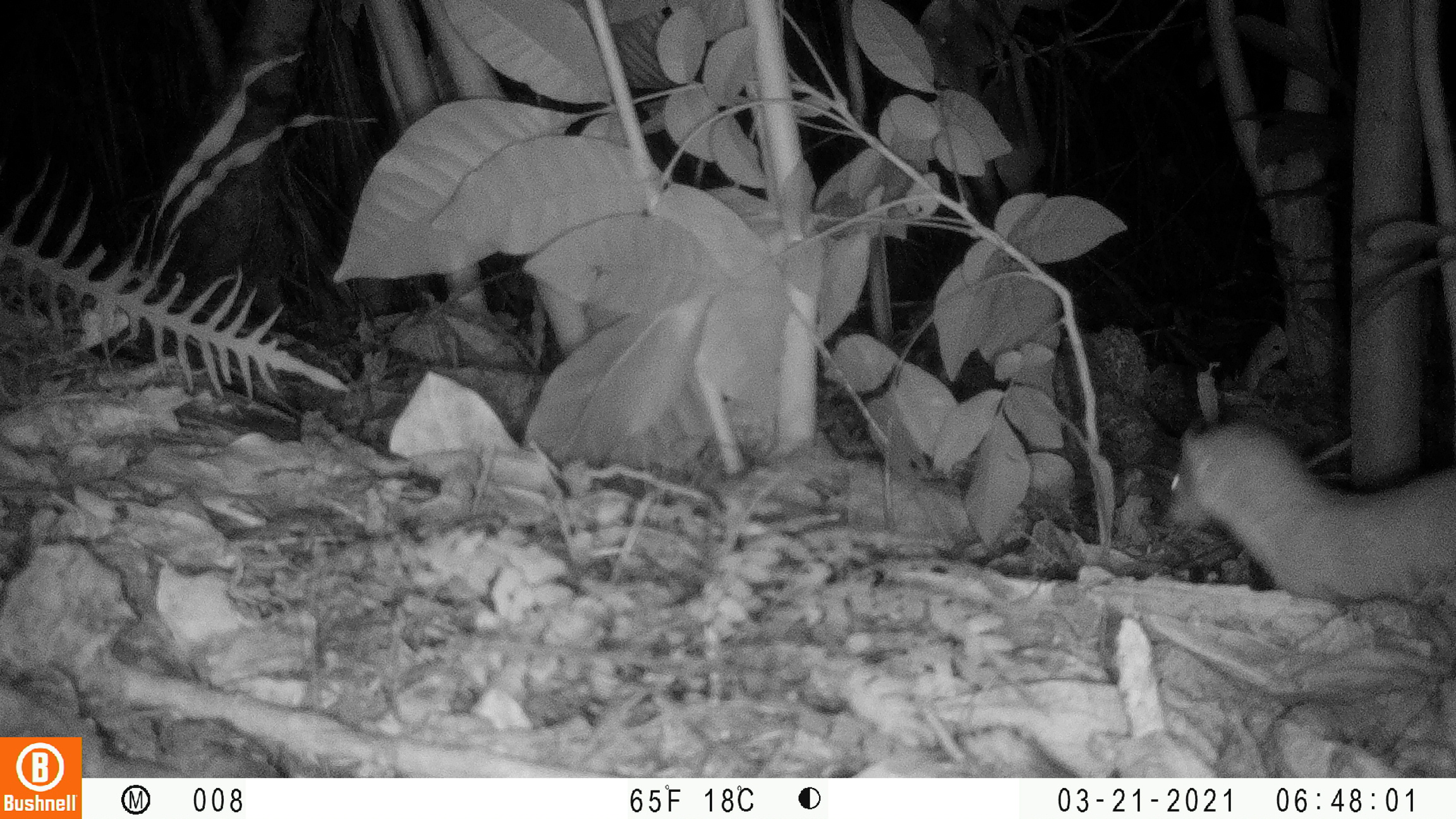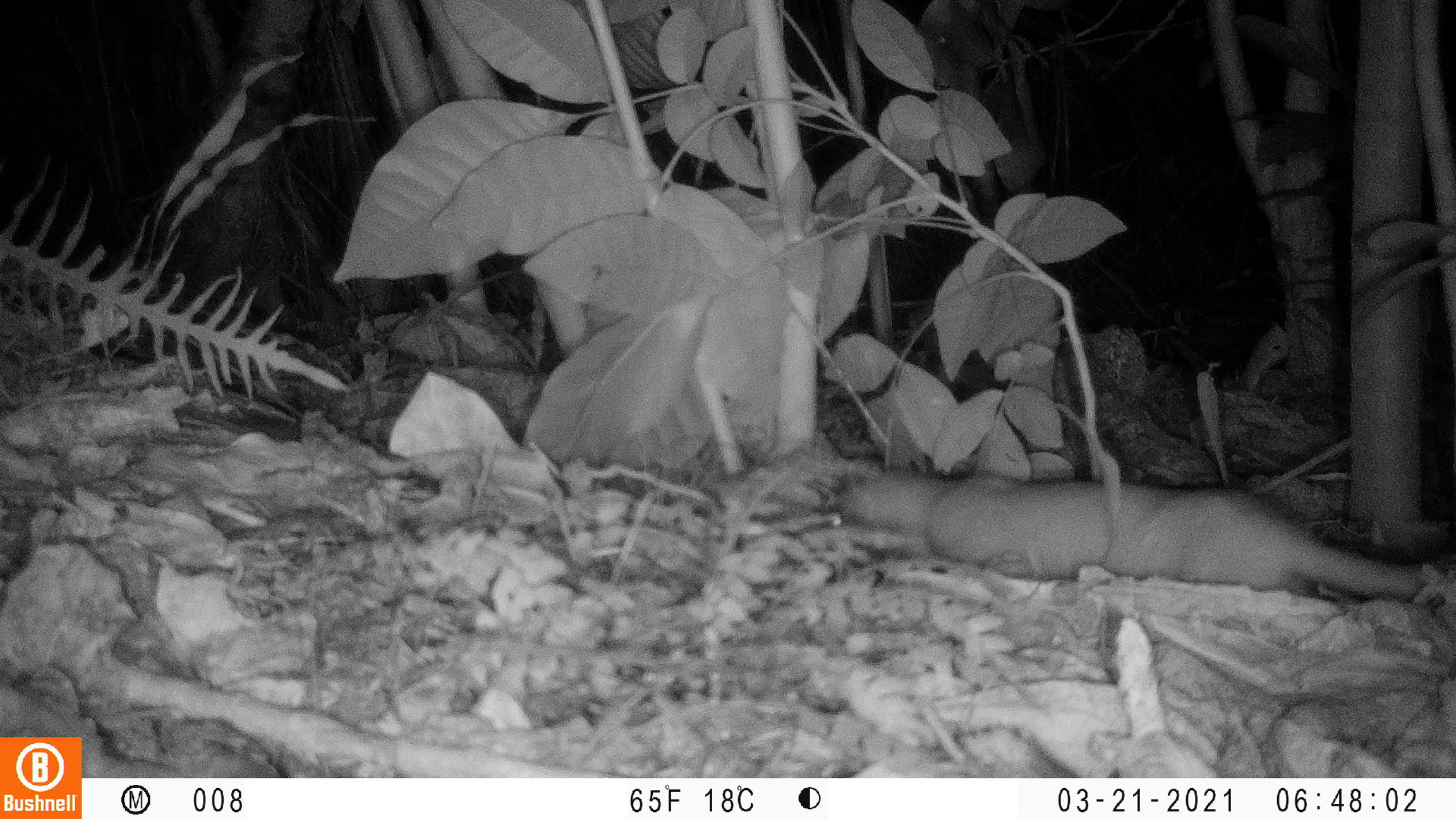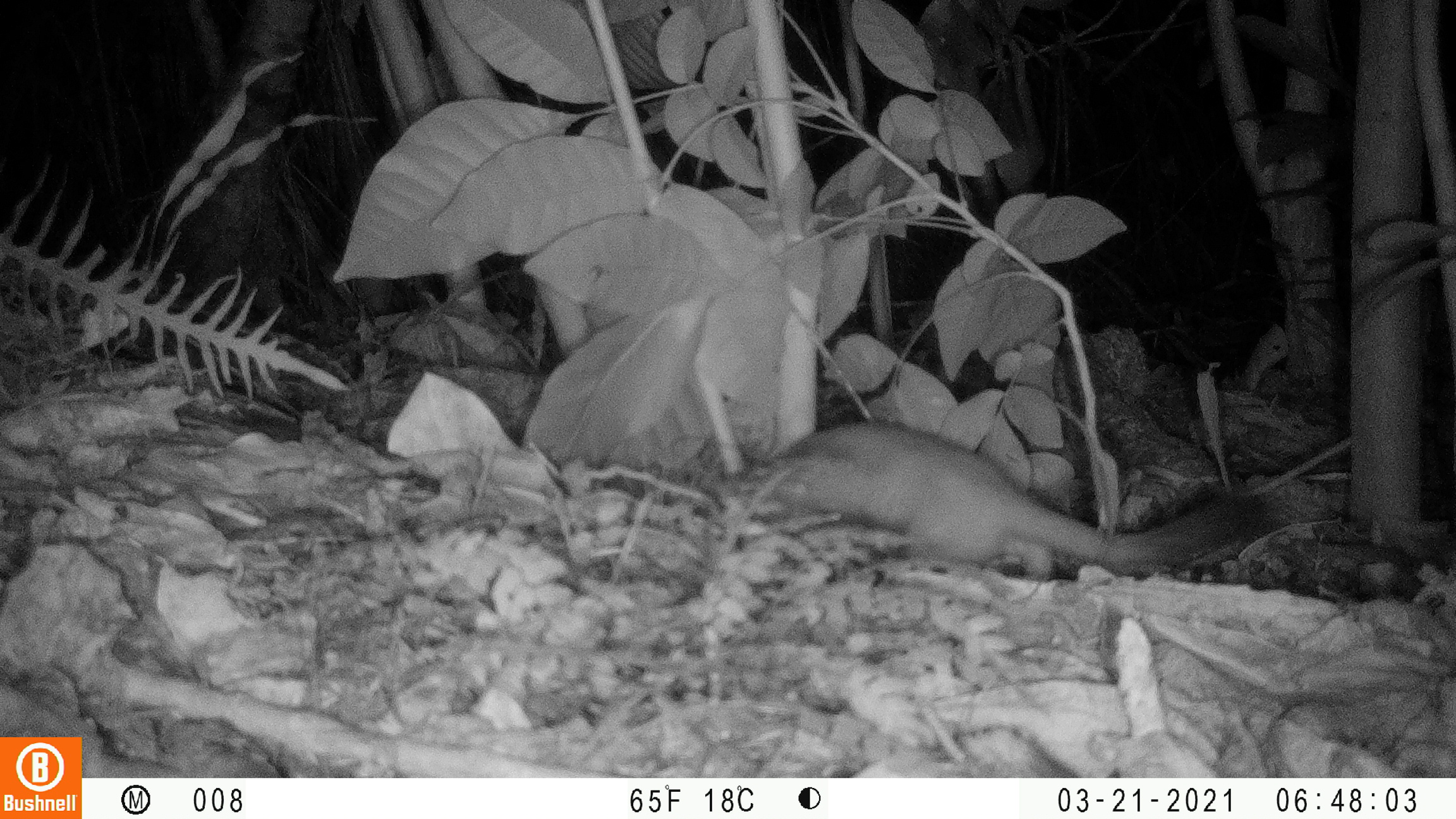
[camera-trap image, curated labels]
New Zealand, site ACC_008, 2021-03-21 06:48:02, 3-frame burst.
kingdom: Animalia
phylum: Chordata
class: Mammalia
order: Carnivora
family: Mustelidae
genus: Mustela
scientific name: Mustela erminea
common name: stoat